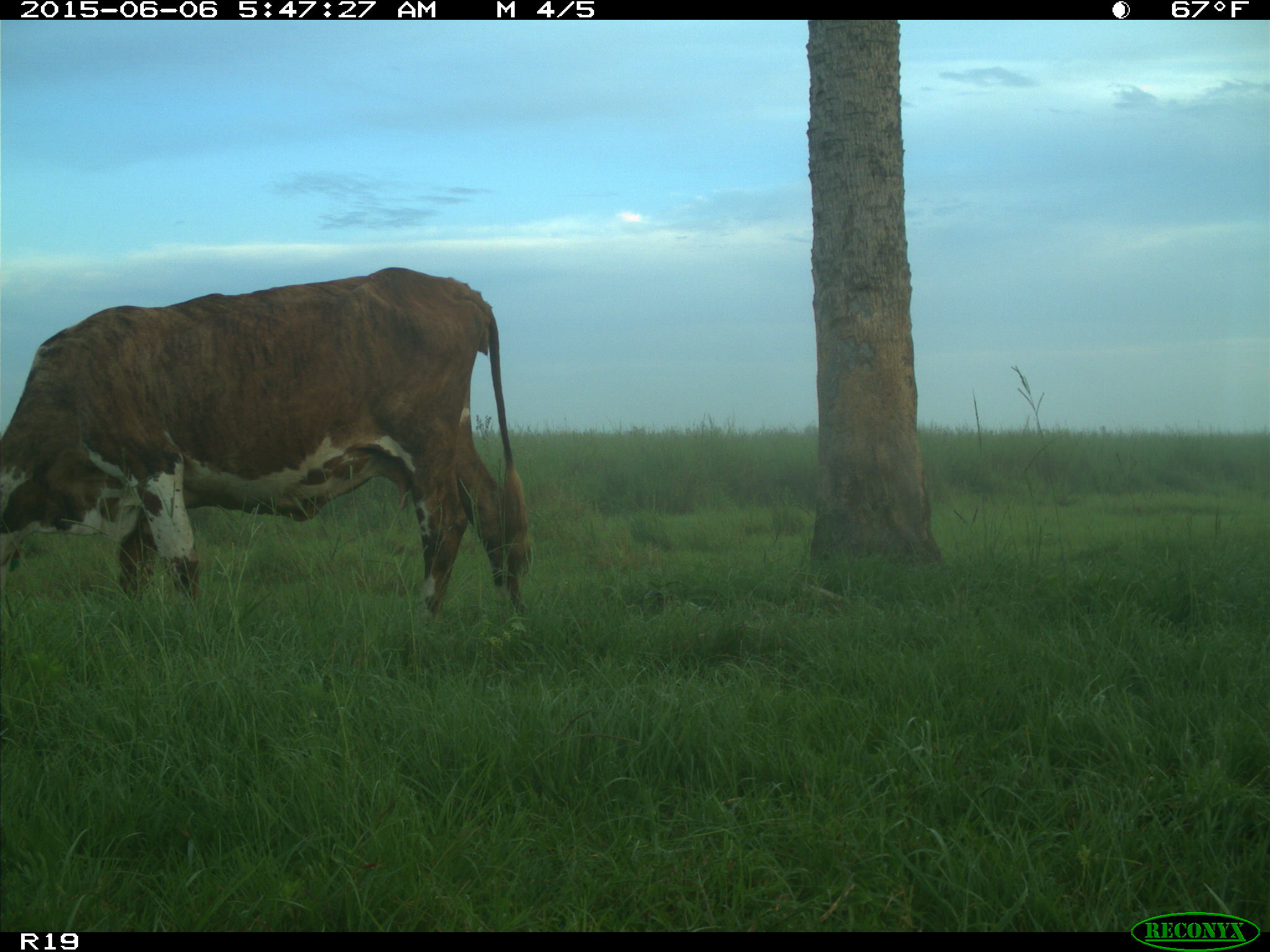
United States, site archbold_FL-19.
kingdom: Animalia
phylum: Chordata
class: Mammalia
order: Artiodactyla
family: Bovidae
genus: Bos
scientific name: Bos taurus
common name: domestic cow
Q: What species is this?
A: Bos taurus (domestic cow).